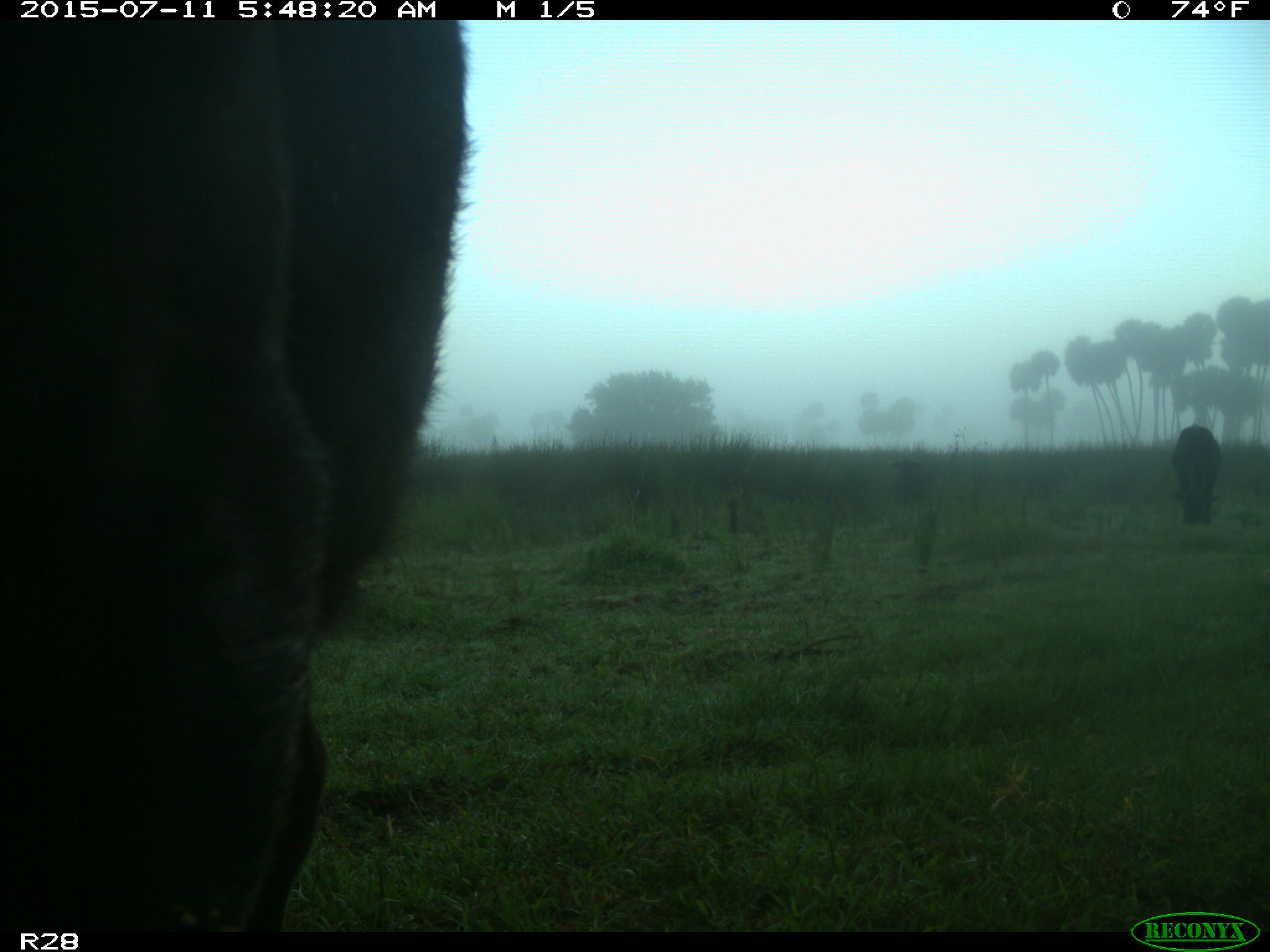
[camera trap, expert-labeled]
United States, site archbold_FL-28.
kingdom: Animalia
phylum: Chordata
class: Mammalia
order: Artiodactyla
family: Bovidae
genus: Bos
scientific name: Bos taurus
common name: domestic cow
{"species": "Bos taurus (domestic cow)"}